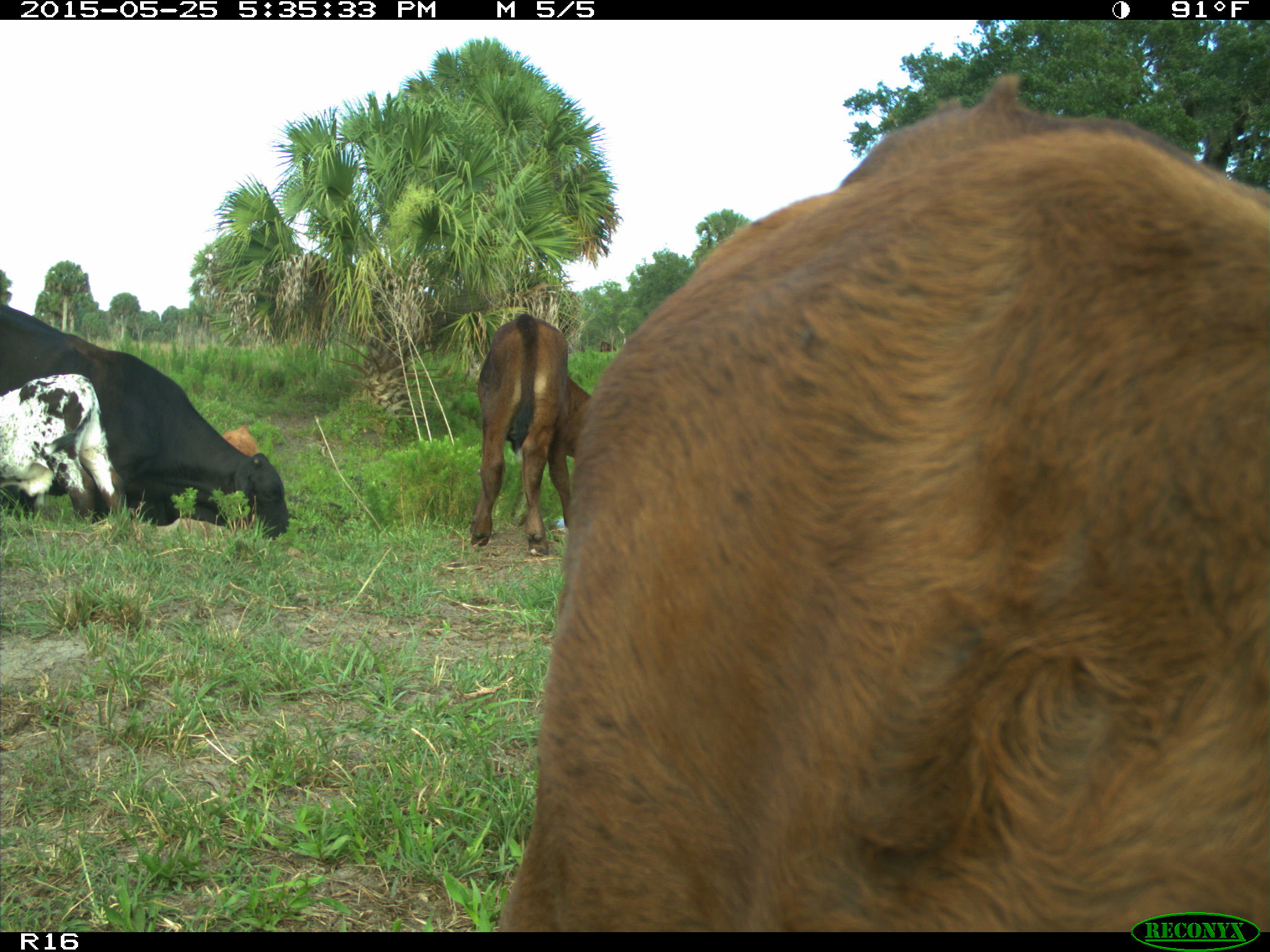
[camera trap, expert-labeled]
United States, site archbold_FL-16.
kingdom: Animalia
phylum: Chordata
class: Mammalia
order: Artiodactyla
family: Bovidae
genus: Bos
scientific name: Bos taurus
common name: domestic cow